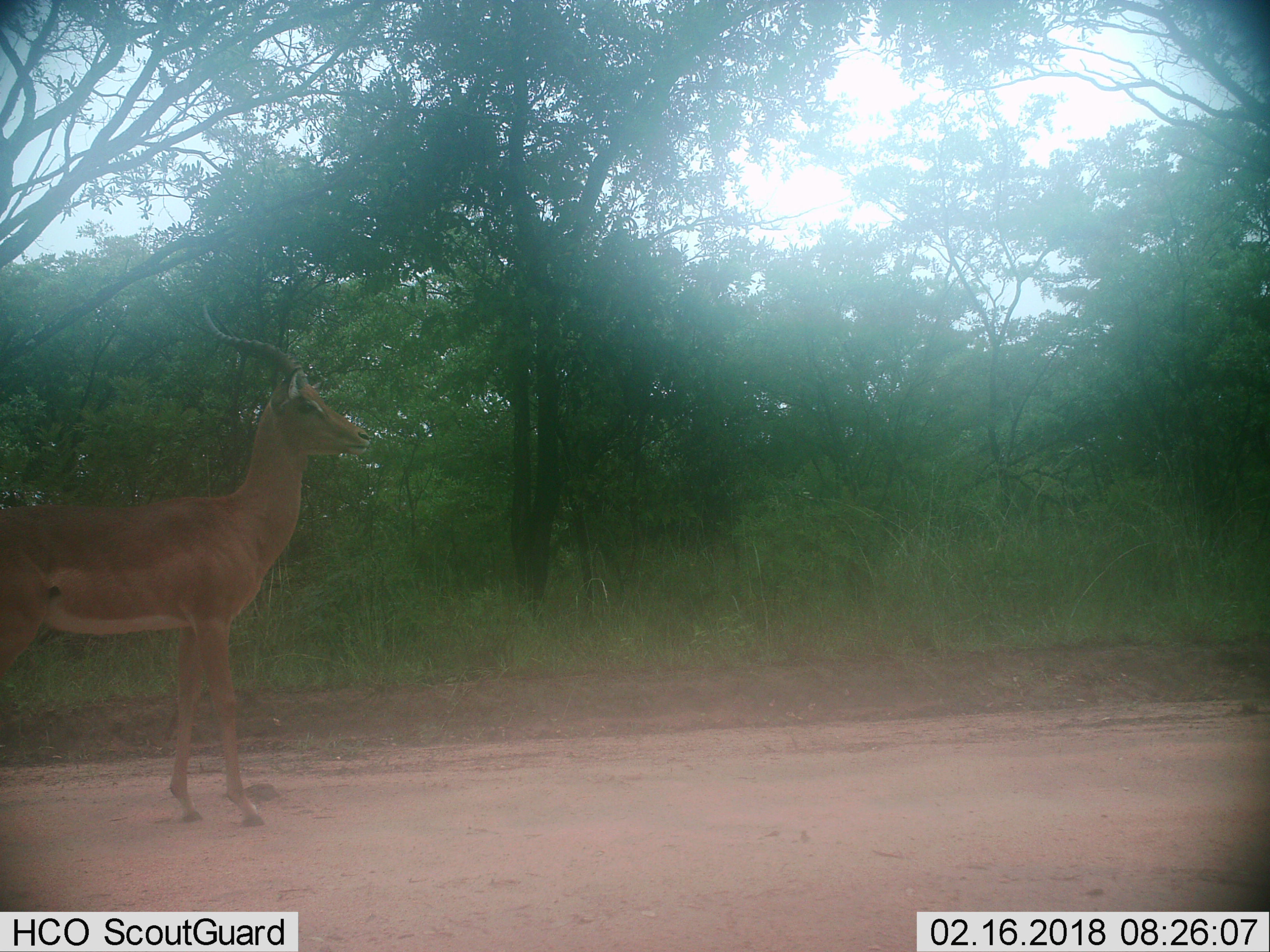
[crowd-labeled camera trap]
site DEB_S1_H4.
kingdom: Animalia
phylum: Chordata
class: Mammalia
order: Artiodactyla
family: Bovidae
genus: Aepyceros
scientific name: Aepyceros melampus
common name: impala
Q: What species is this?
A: Impala (Aepyceros melampus).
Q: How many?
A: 1.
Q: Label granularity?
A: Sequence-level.